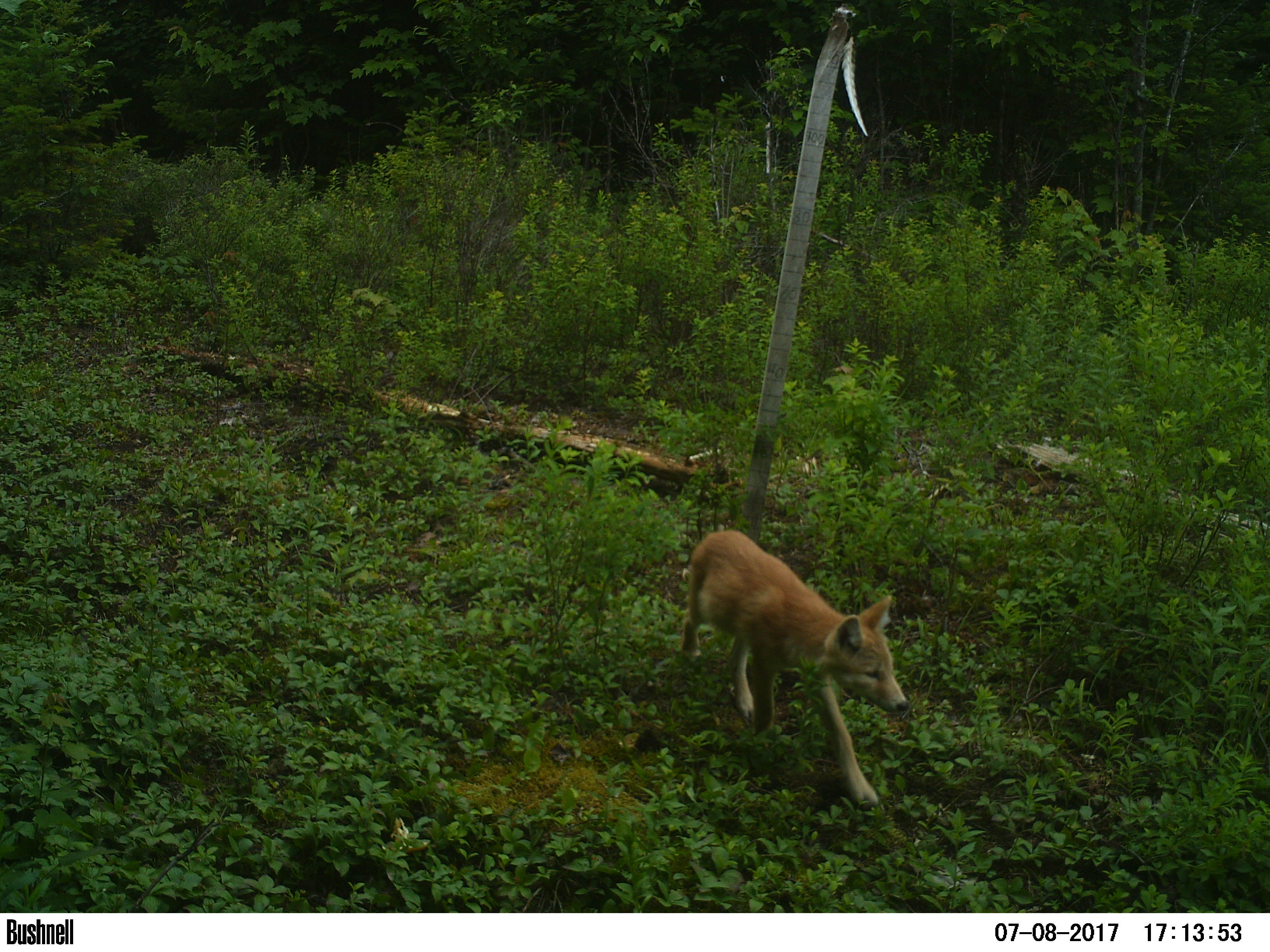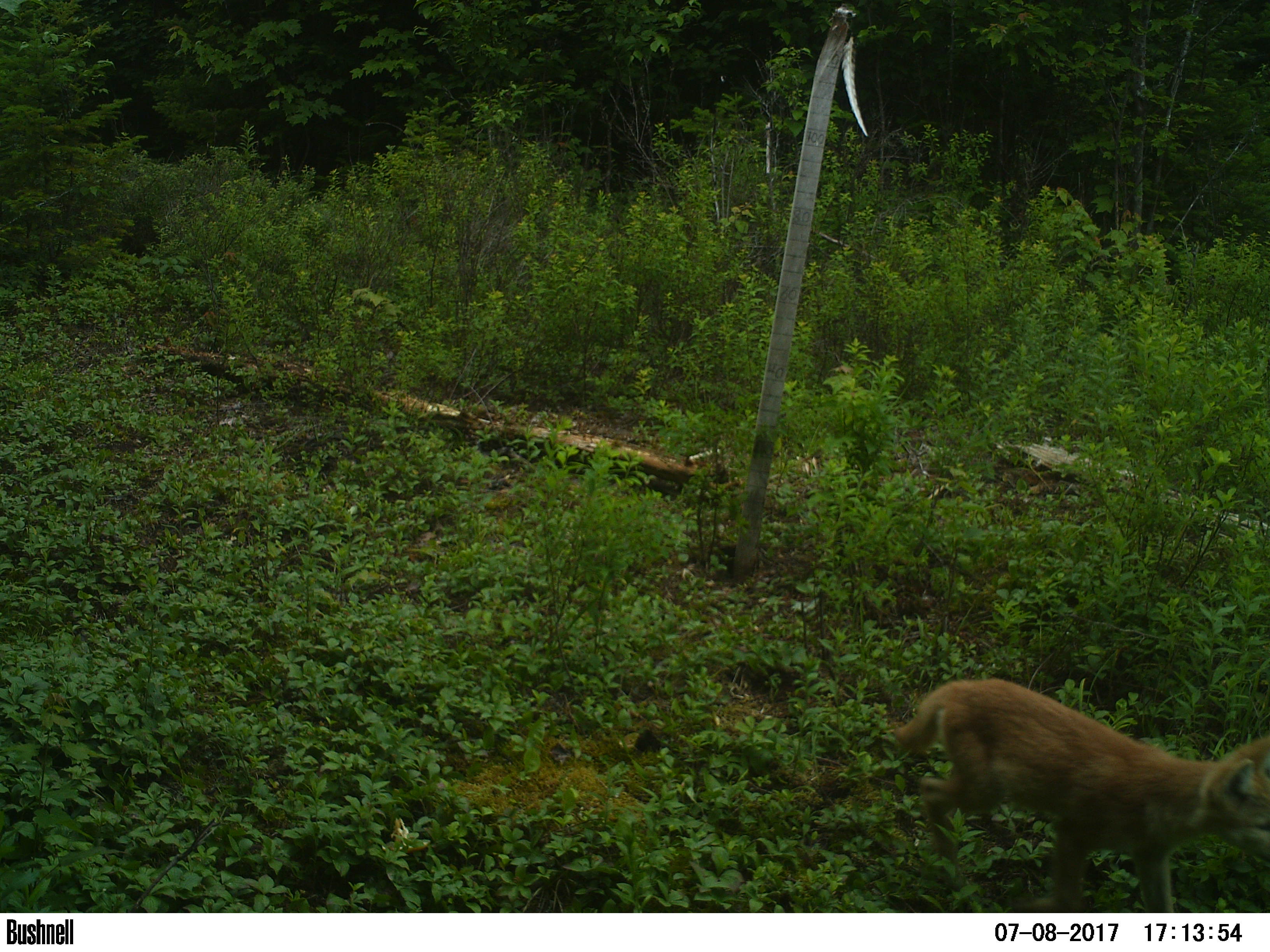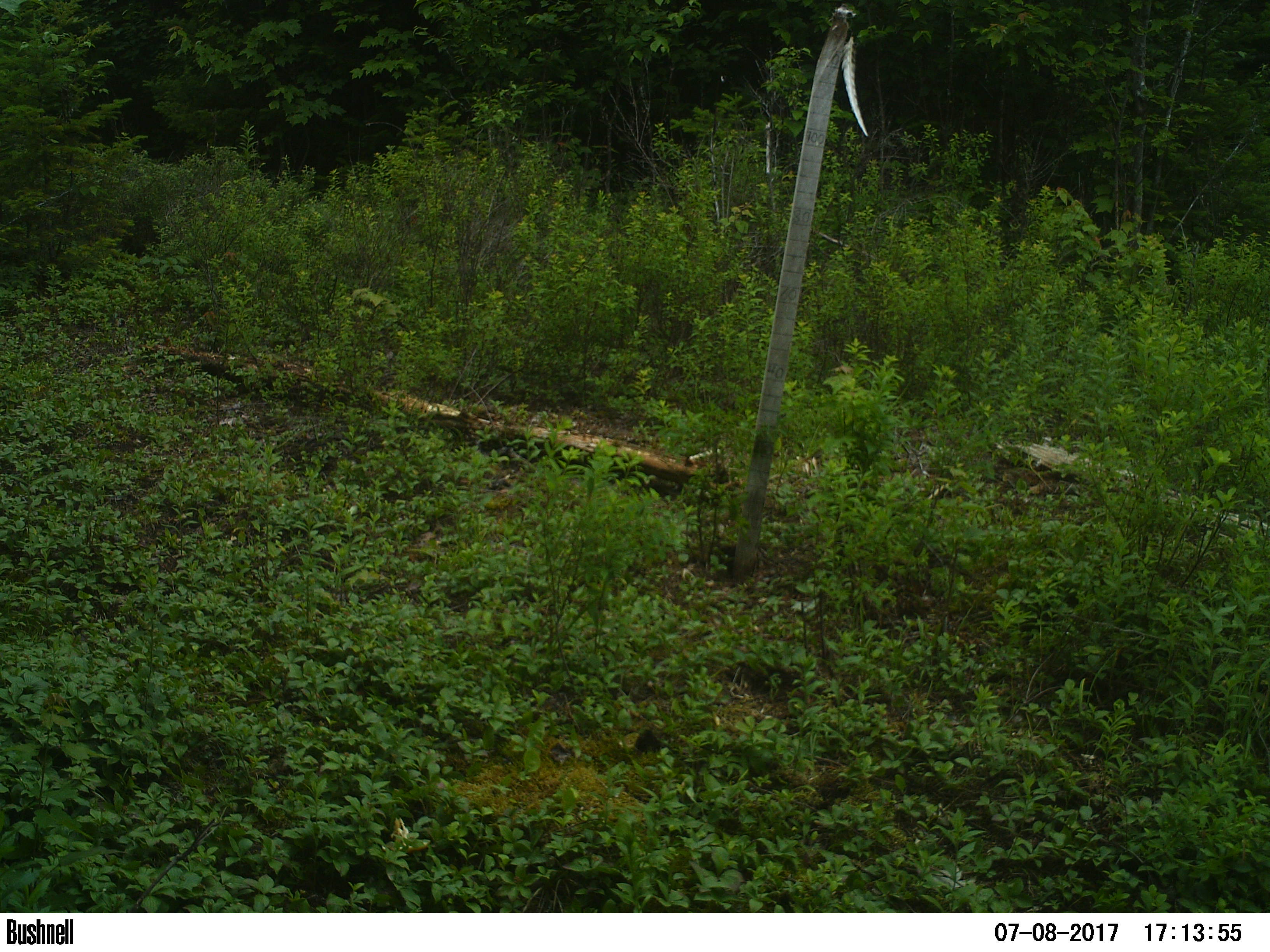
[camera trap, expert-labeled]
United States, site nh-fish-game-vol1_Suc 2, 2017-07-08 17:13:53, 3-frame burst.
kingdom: Animalia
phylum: Chordata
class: Mammalia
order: Carnivora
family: Canidae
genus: Canis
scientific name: Canis latrans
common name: coyote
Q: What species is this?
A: Coyote (Canis latrans).